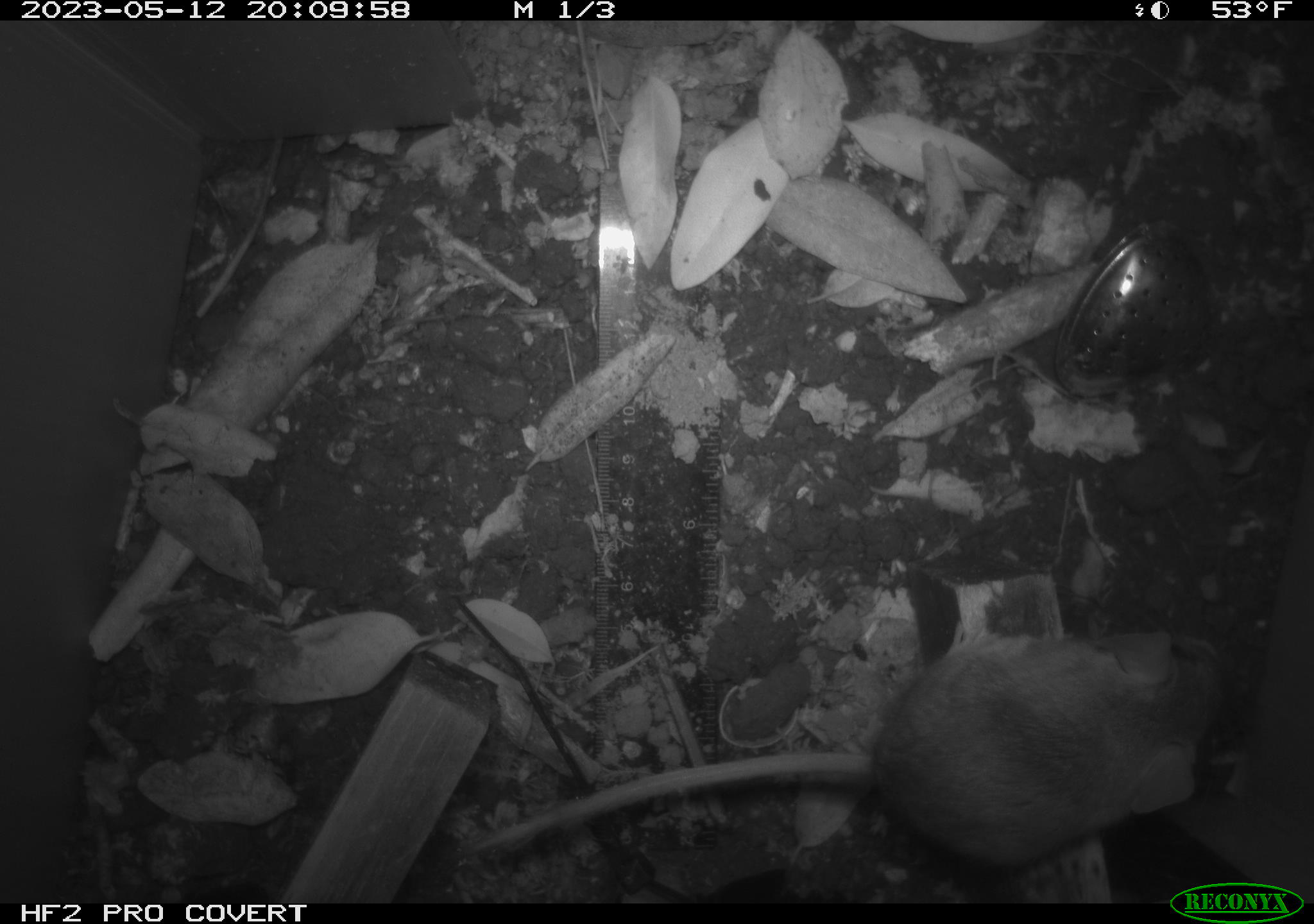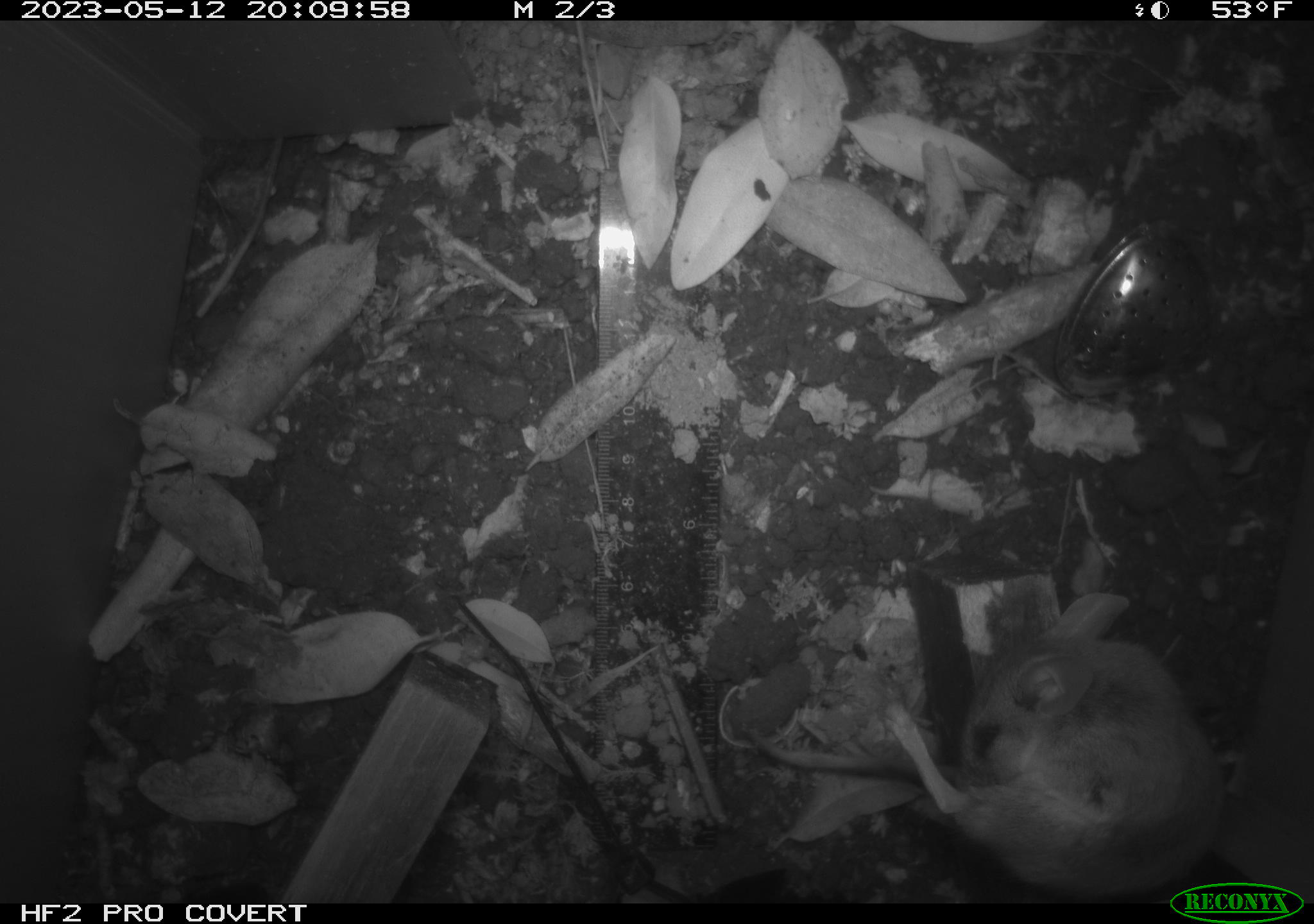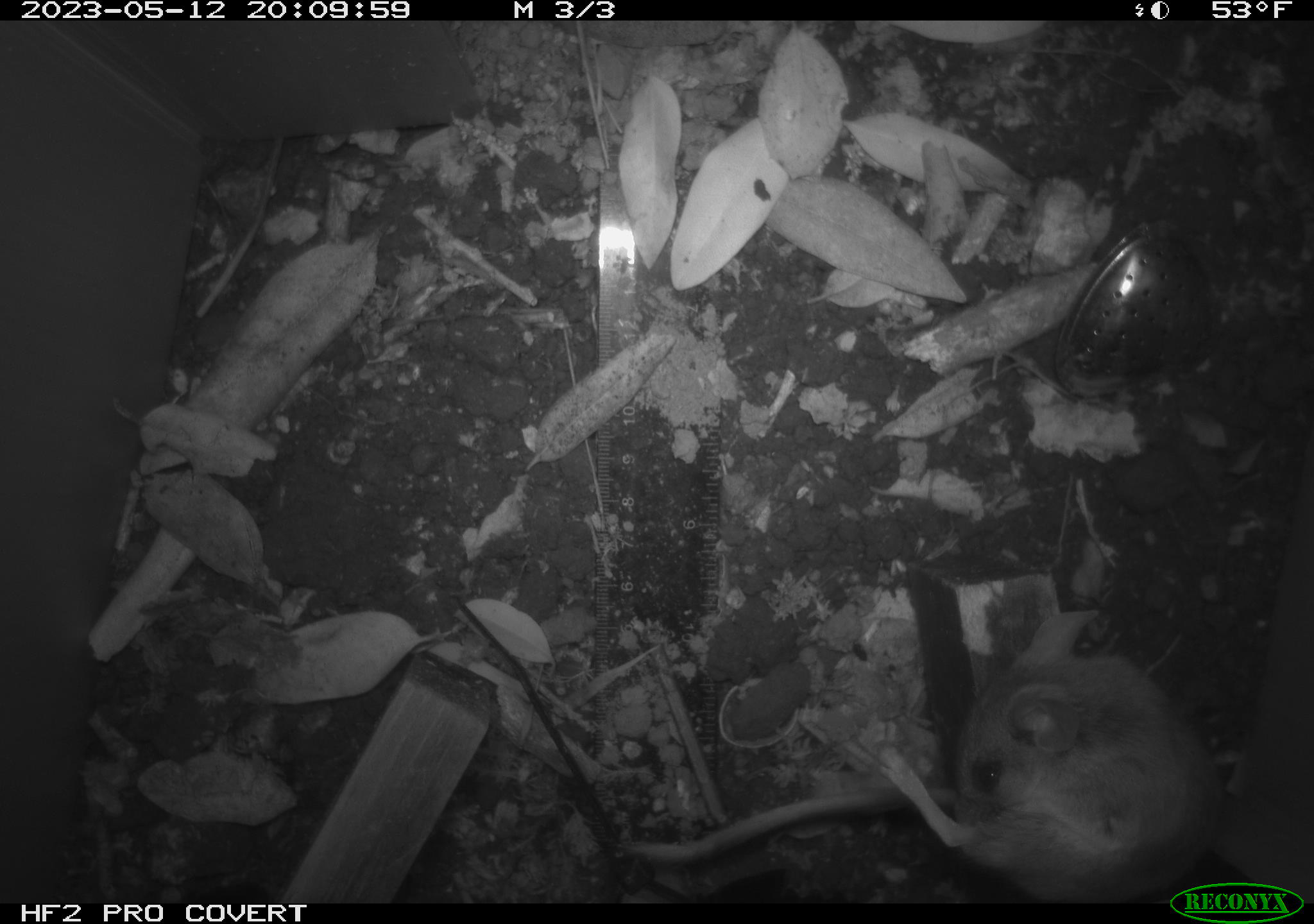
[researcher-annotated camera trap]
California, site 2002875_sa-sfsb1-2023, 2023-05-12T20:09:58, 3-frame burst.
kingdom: Animalia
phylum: Chordata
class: Mammalia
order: Rodentia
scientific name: Rodentia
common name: mouse species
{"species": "mouse species (Rodentia)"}